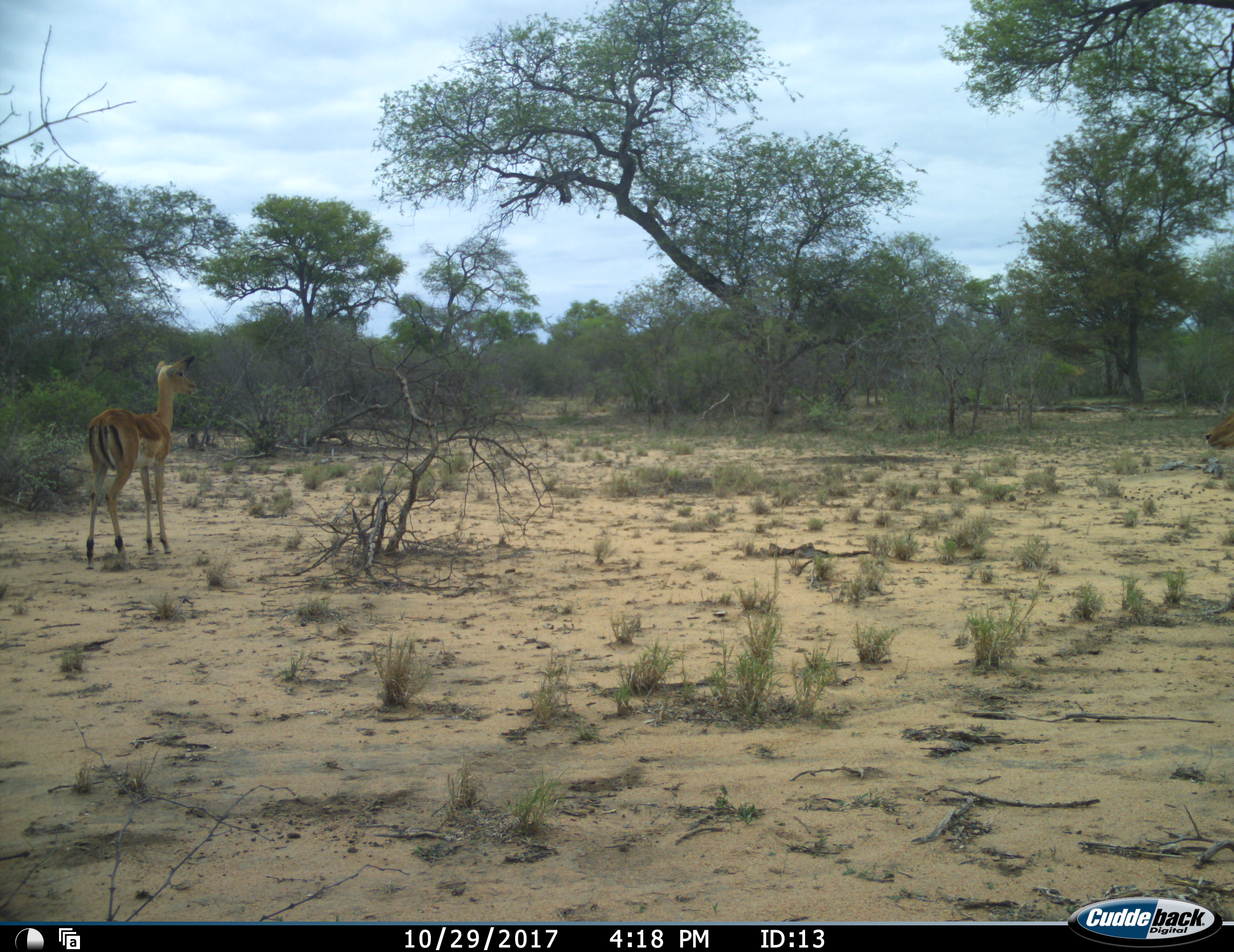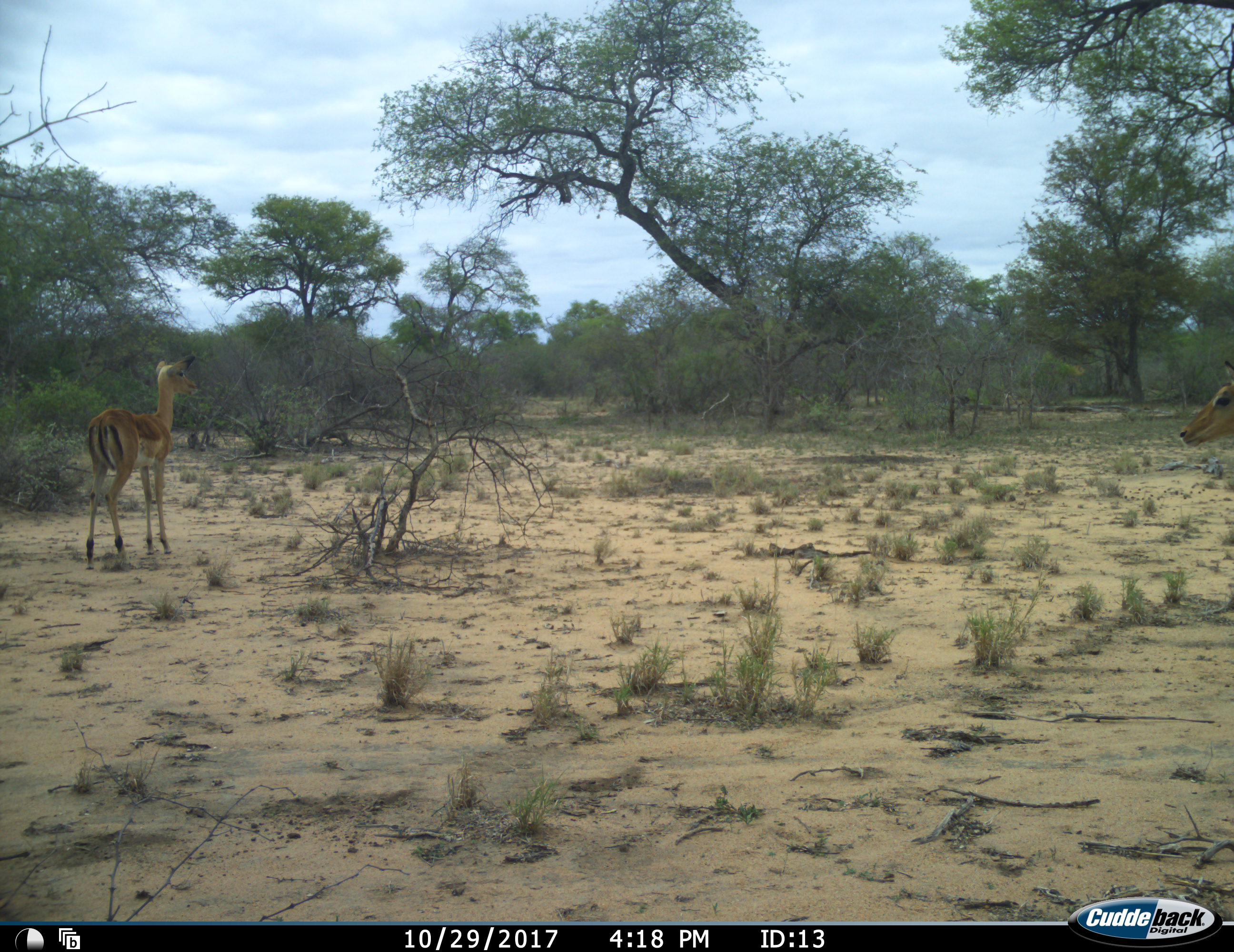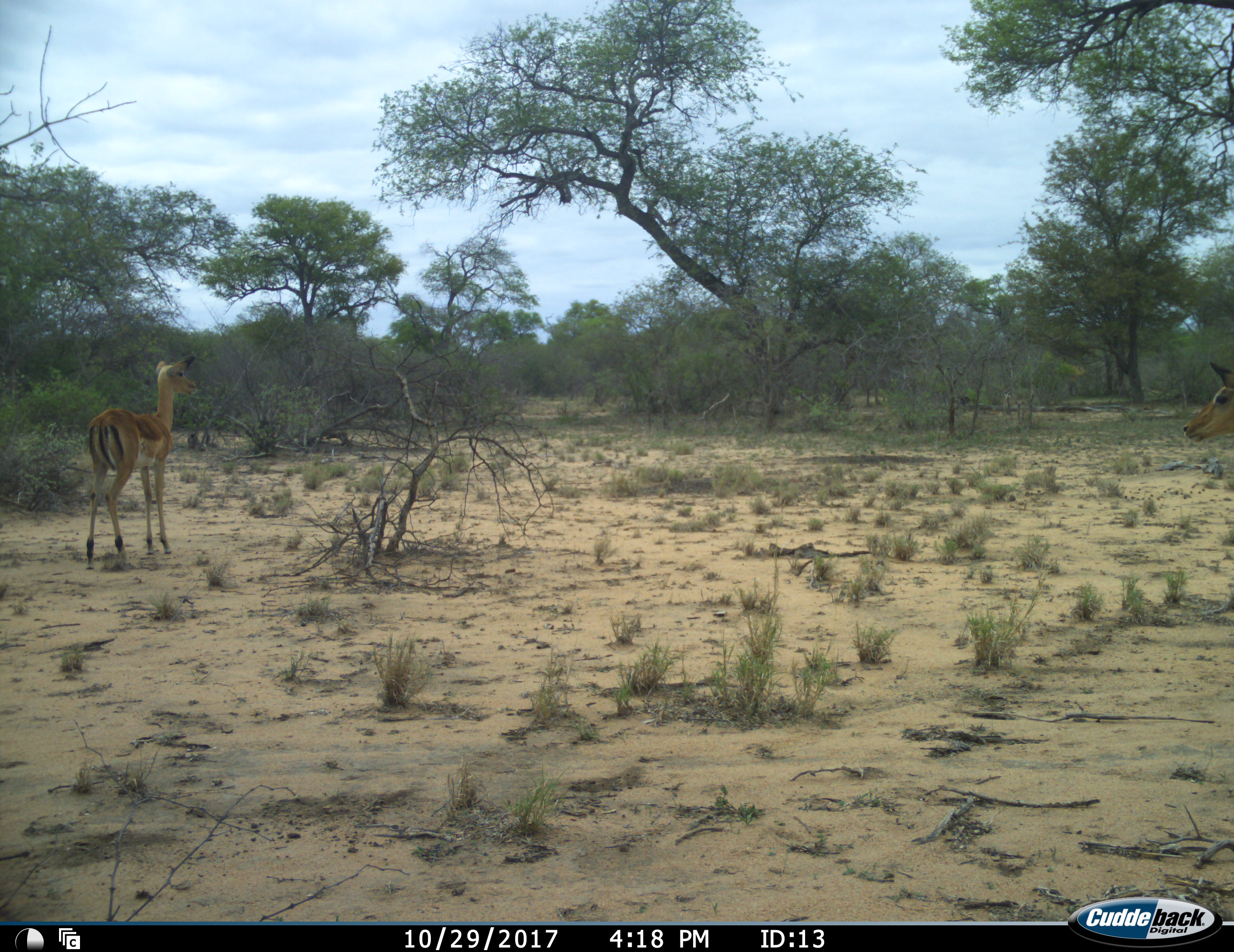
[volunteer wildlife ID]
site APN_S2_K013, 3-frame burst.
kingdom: Animalia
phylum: Chordata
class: Mammalia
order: Artiodactyla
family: Bovidae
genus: Aepyceros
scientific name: Aepyceros melampus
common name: impala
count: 2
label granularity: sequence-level